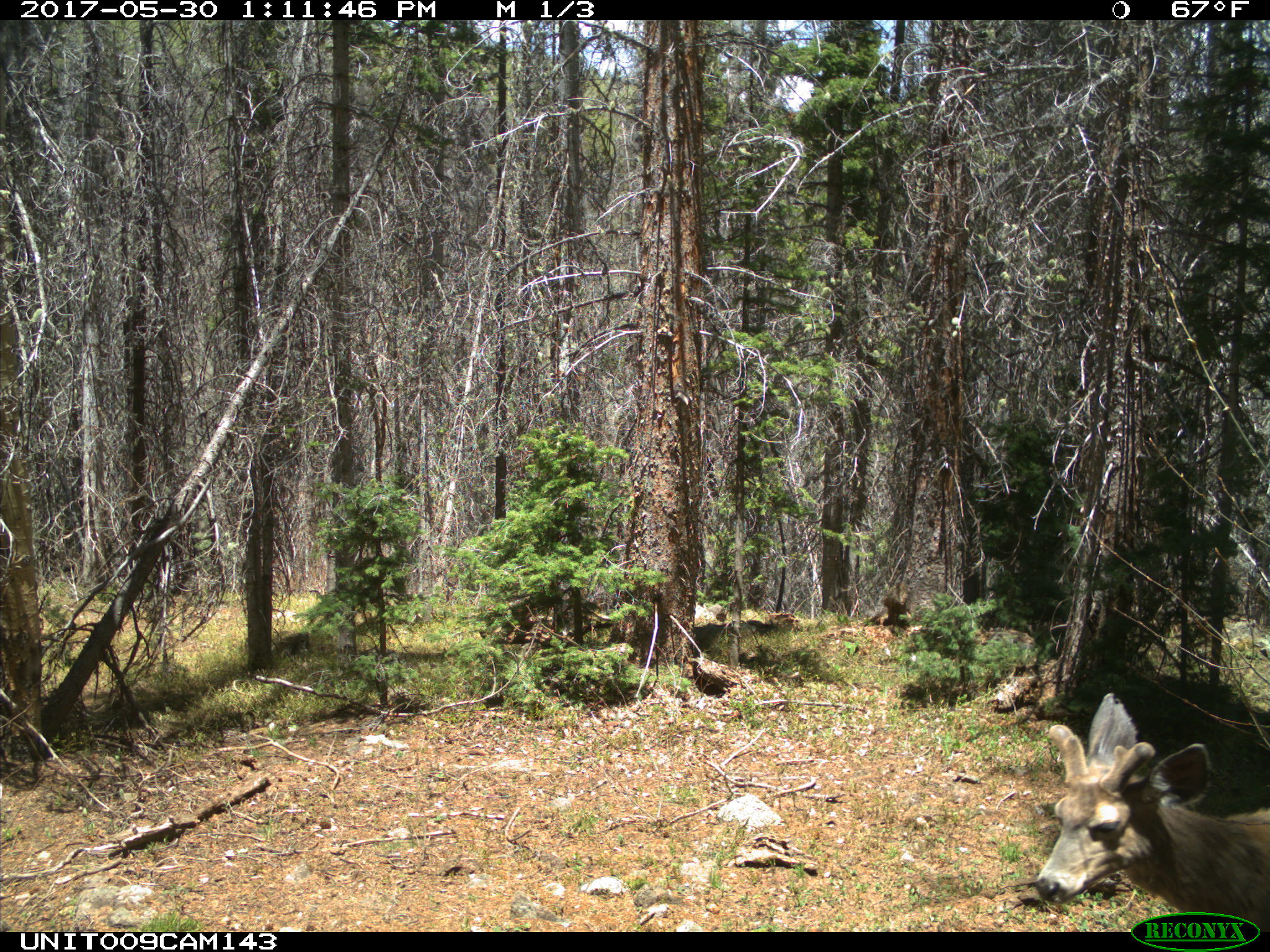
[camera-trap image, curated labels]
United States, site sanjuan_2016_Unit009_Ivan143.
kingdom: Animalia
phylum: Chordata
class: Mammalia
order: Artiodactyla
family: Cervidae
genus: Odocoileus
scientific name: Odocoileus hemionus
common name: mule deer